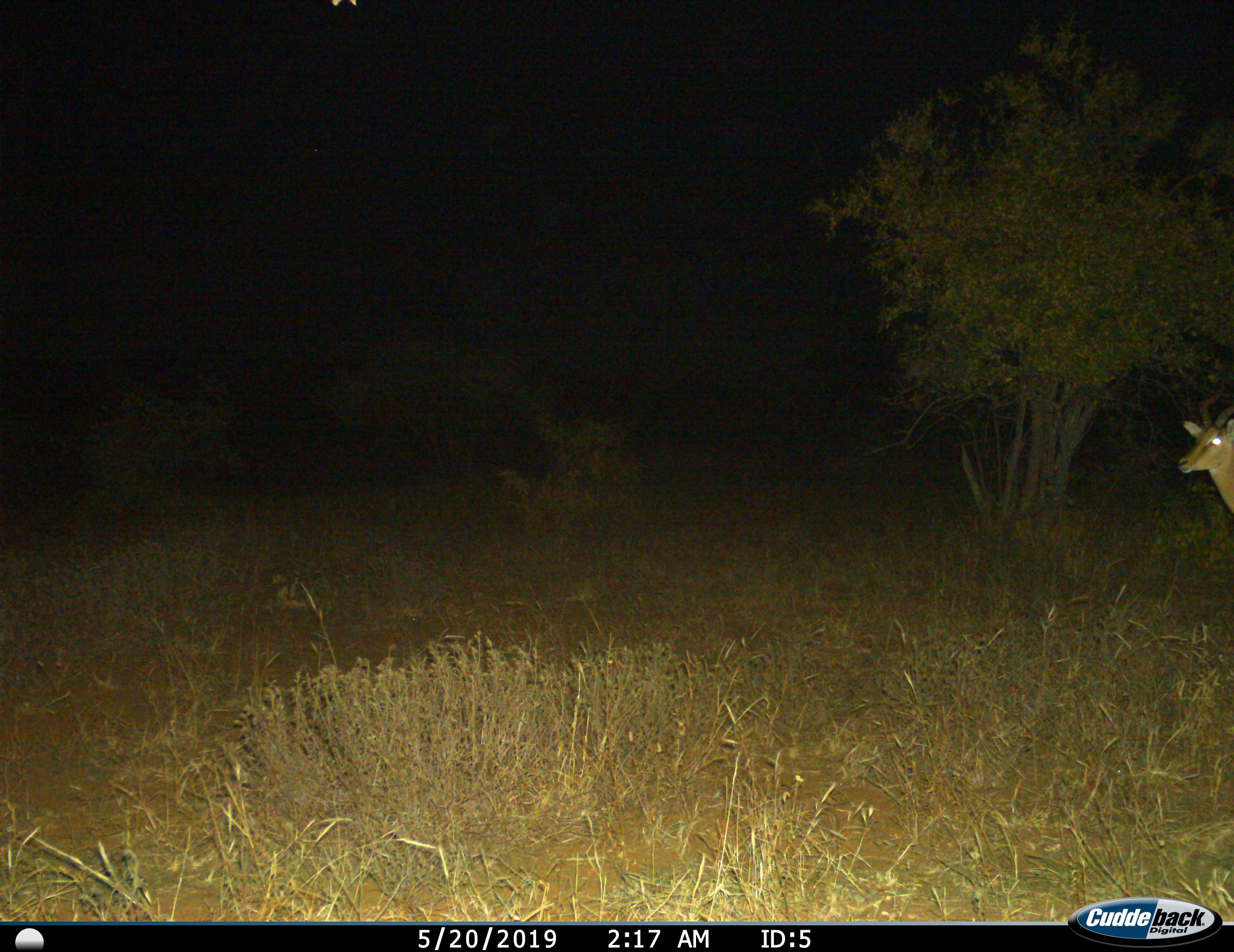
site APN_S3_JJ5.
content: unidentified animal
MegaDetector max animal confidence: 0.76